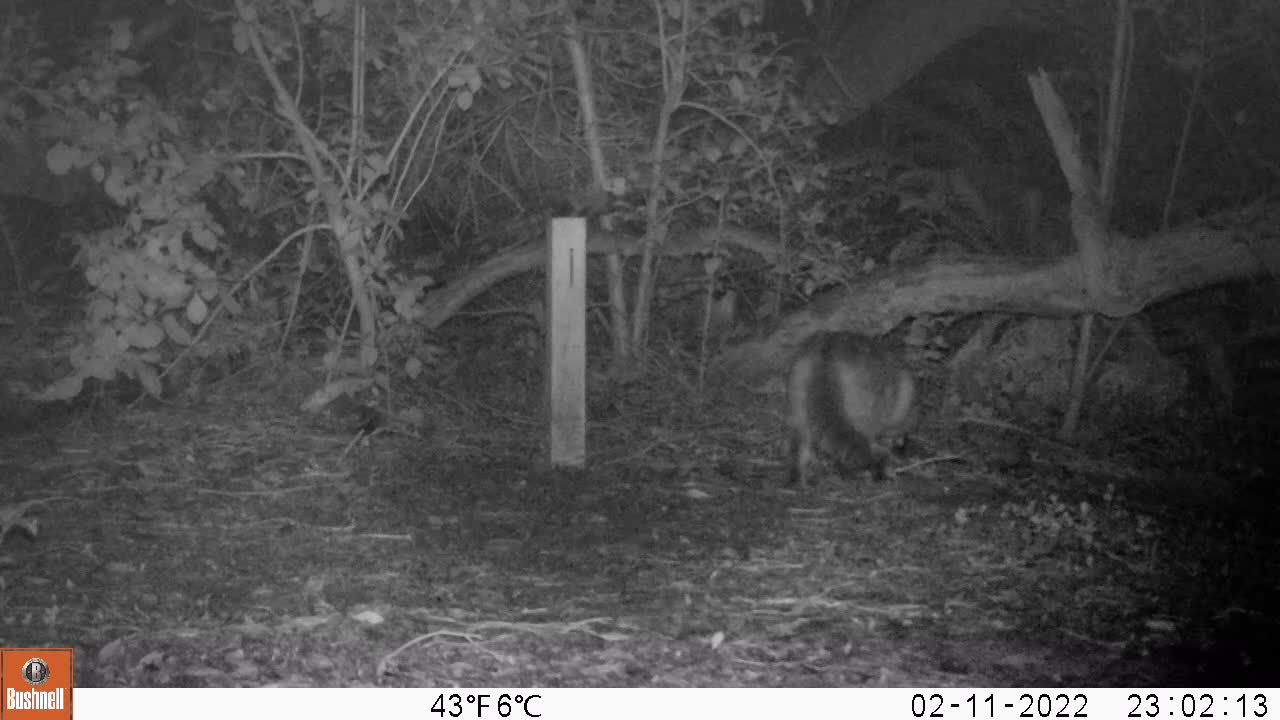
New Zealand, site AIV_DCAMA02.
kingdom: Animalia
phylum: Chordata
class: Mammalia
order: Carnivora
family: Felidae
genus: Felis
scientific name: Felis catus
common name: domestic cat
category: cat